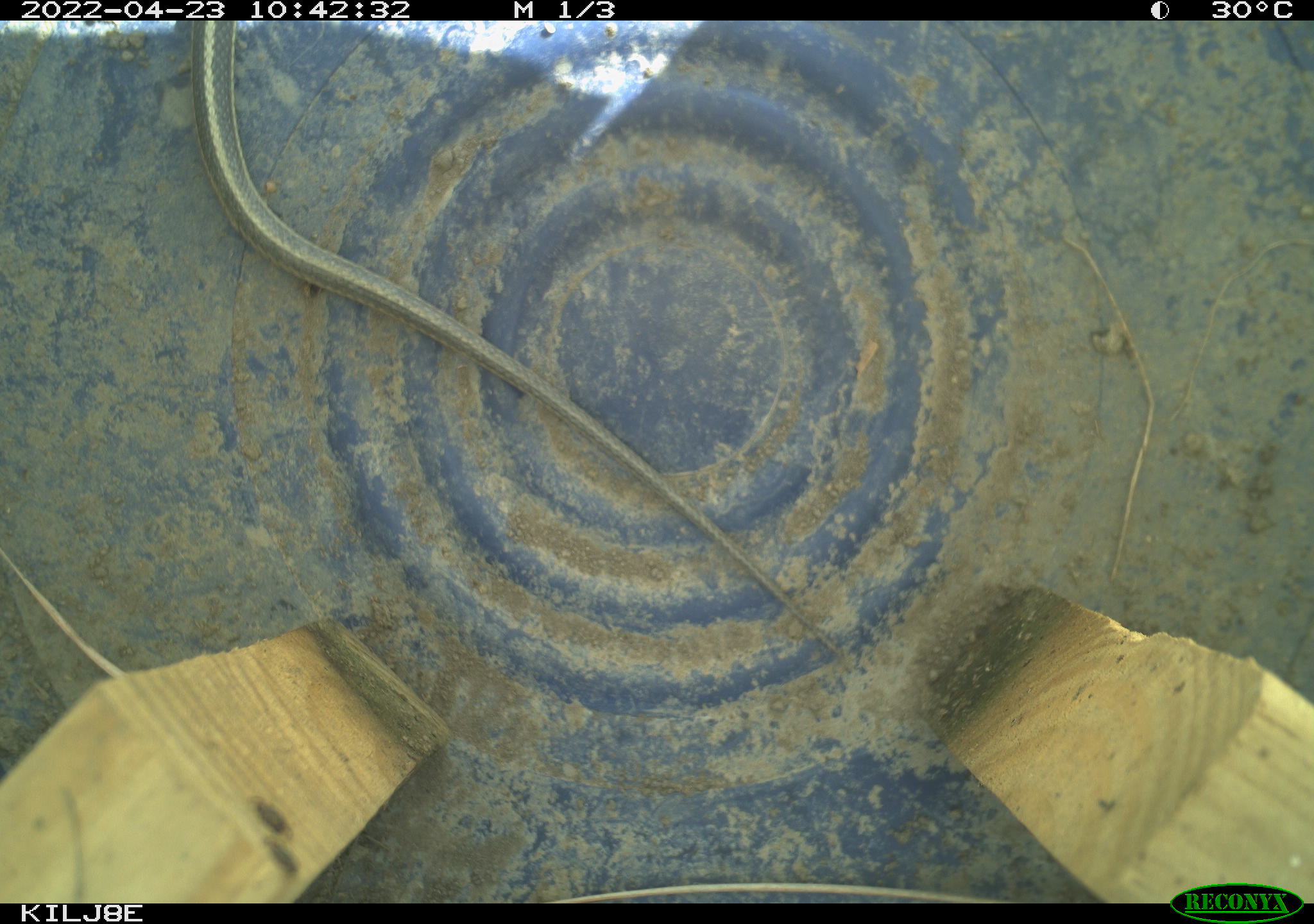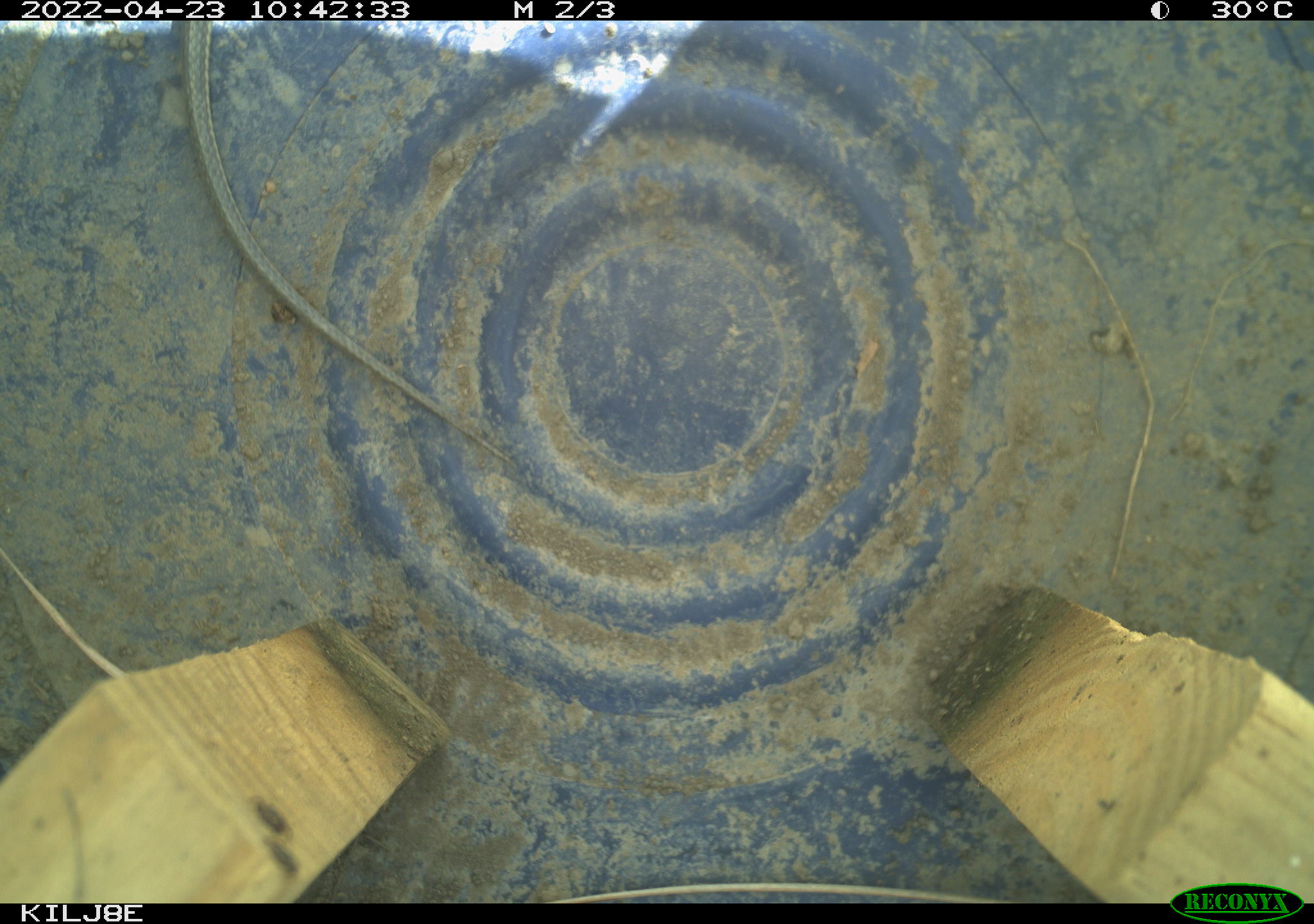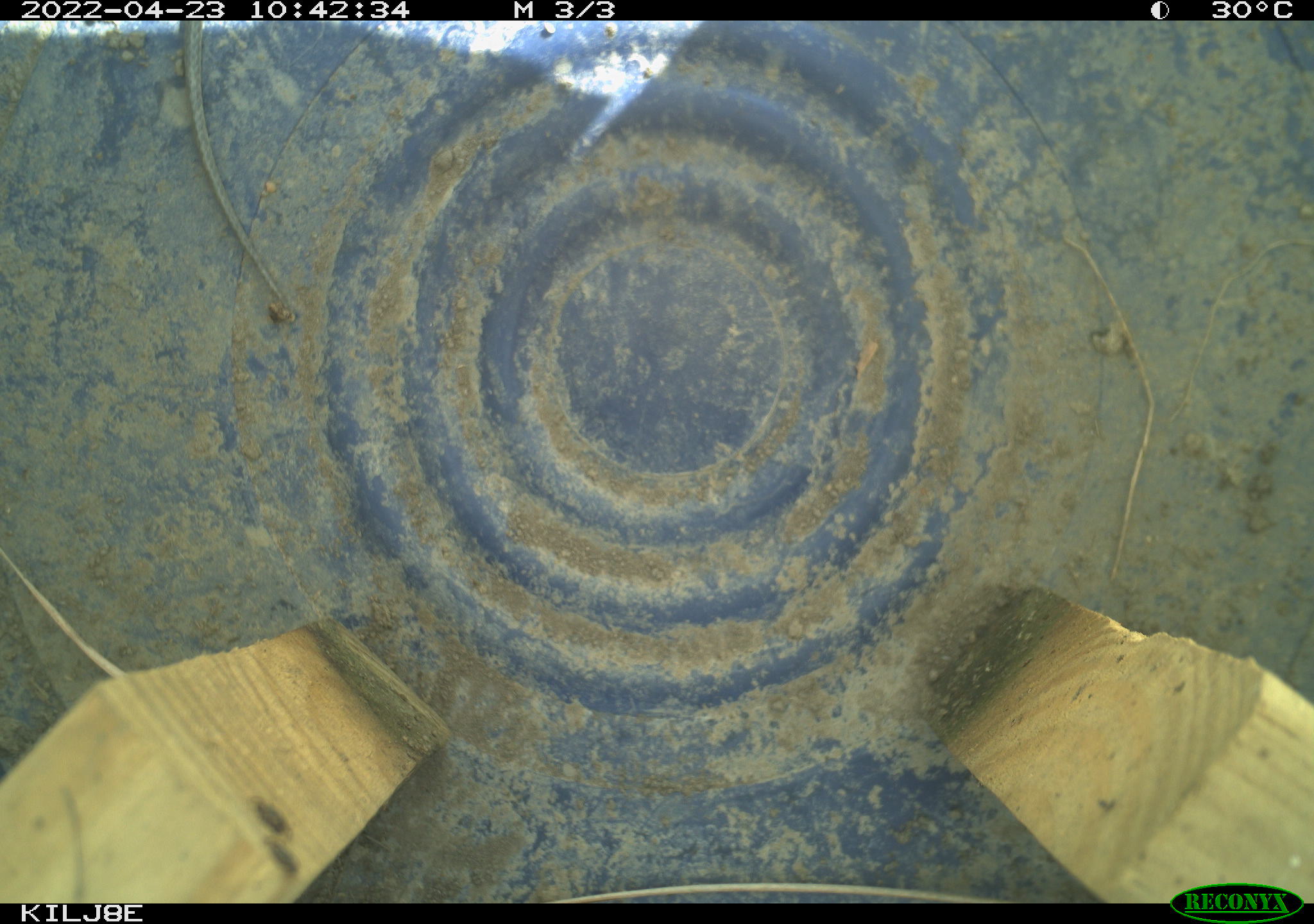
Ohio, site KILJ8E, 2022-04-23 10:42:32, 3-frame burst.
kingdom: Animalia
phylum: Chordata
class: Reptilia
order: Squamata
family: Colubridae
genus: Thamnophis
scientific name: Thamnophis sirtalis sirtalis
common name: eastern gartersnake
Eastern gartersnake (Thamnophis sirtalis sirtalis).